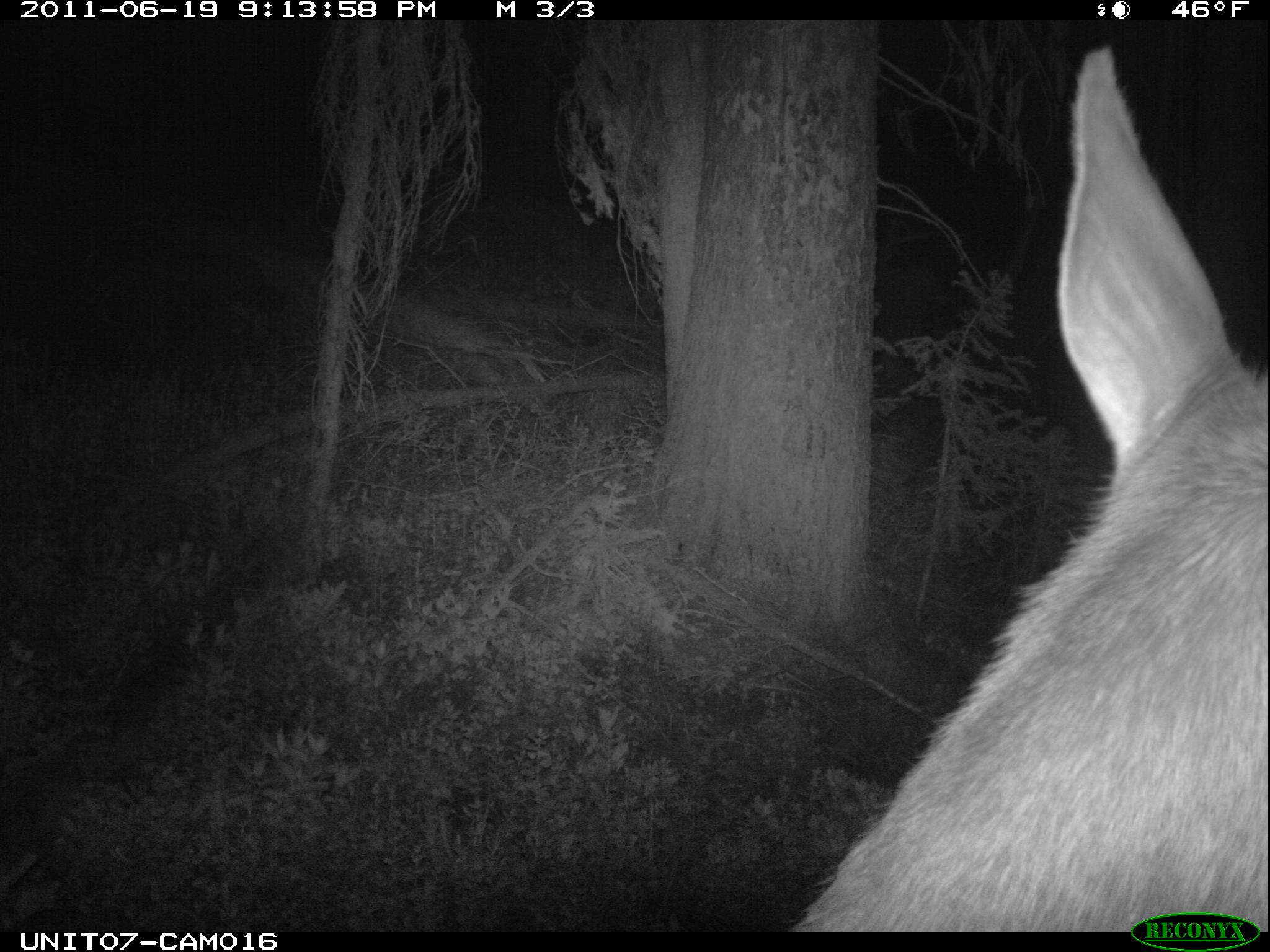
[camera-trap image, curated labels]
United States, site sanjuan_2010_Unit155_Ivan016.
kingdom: Animalia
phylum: Chordata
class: Mammalia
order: Artiodactyla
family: Cervidae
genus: Cervus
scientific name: Cervus elaphus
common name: red deer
Cervus elaphus (red deer).